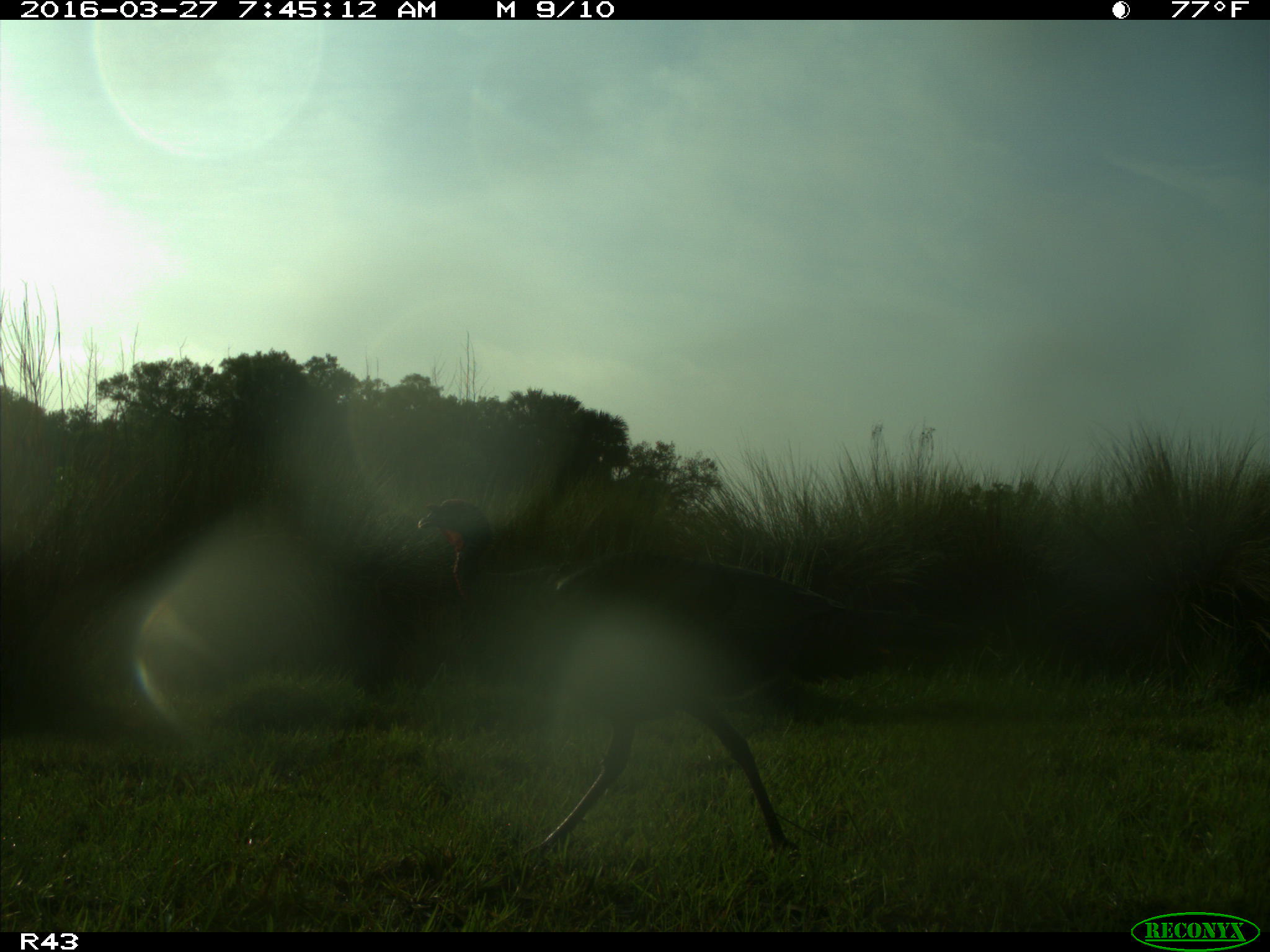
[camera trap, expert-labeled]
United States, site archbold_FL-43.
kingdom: Animalia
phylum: Chordata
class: Aves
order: Galliformes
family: Phasianidae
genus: Meleagris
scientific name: Meleagris gallopavo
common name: wild turkey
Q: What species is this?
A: Meleagris gallopavo (wild turkey).